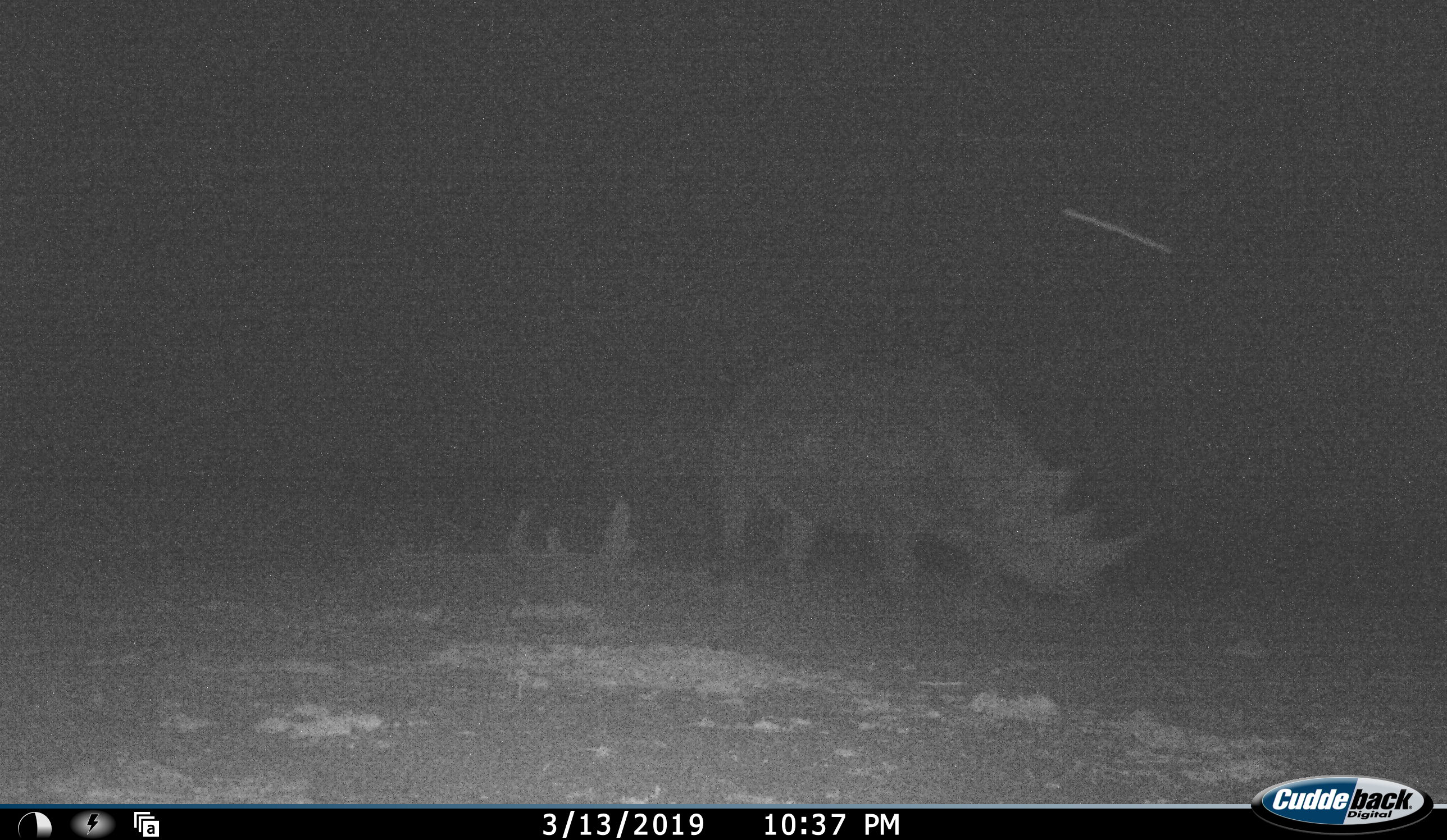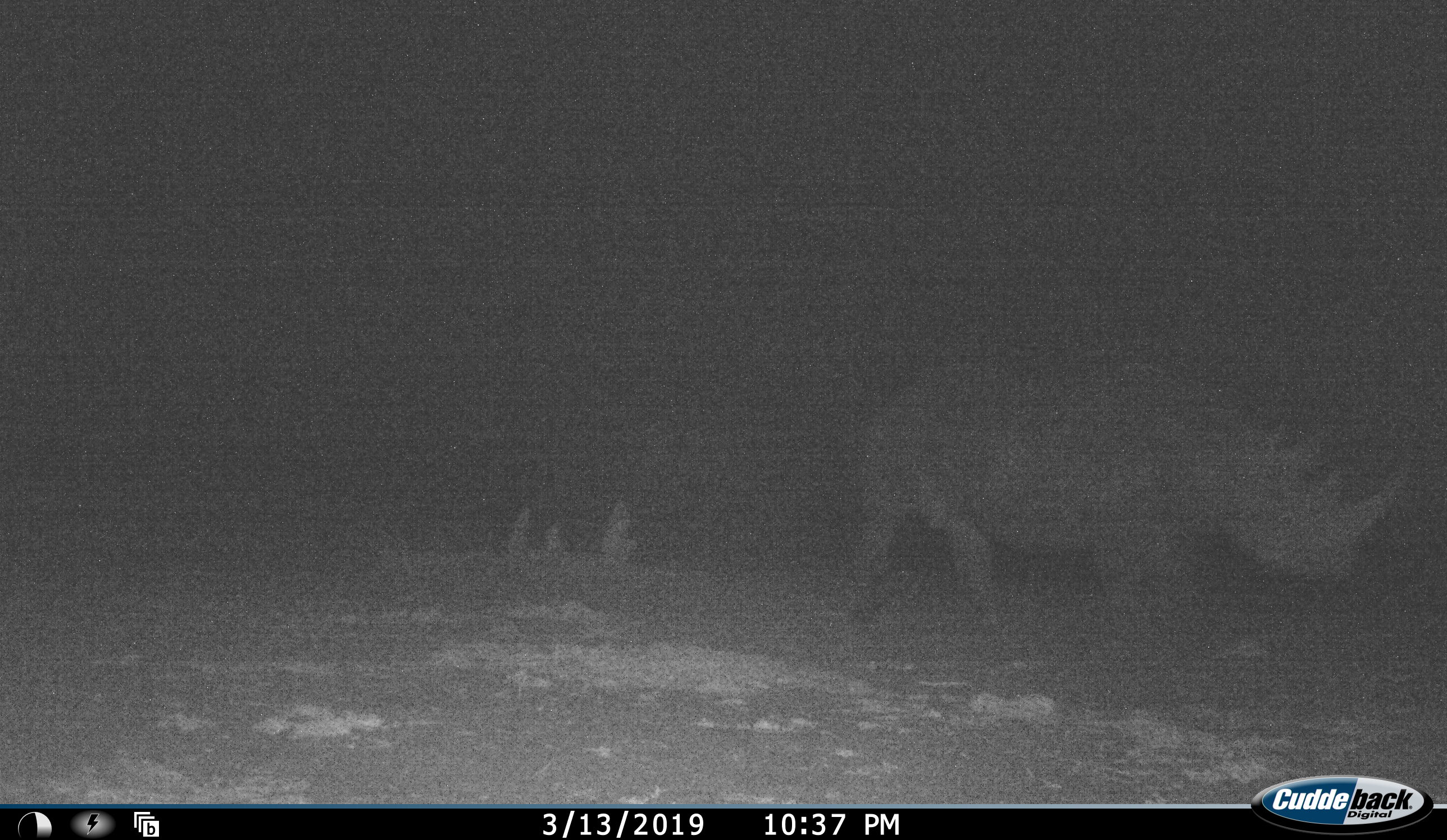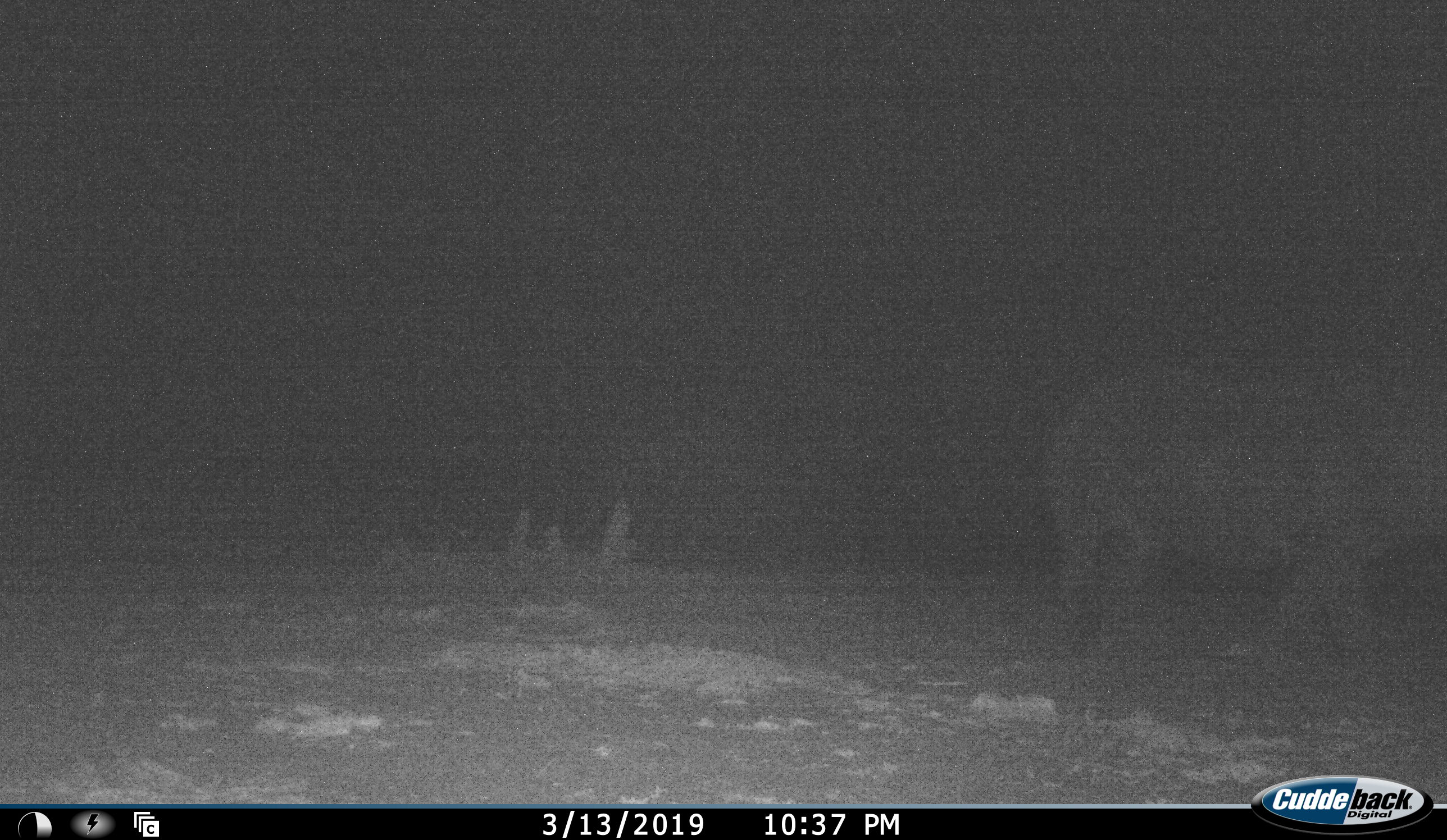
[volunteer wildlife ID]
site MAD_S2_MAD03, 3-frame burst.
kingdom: Animalia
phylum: Chordata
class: Mammalia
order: Perissodactyla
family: Rhinocerotidae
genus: Diceros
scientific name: Diceros bicornis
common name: black rhinoceros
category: rhinocerosblack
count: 1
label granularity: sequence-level